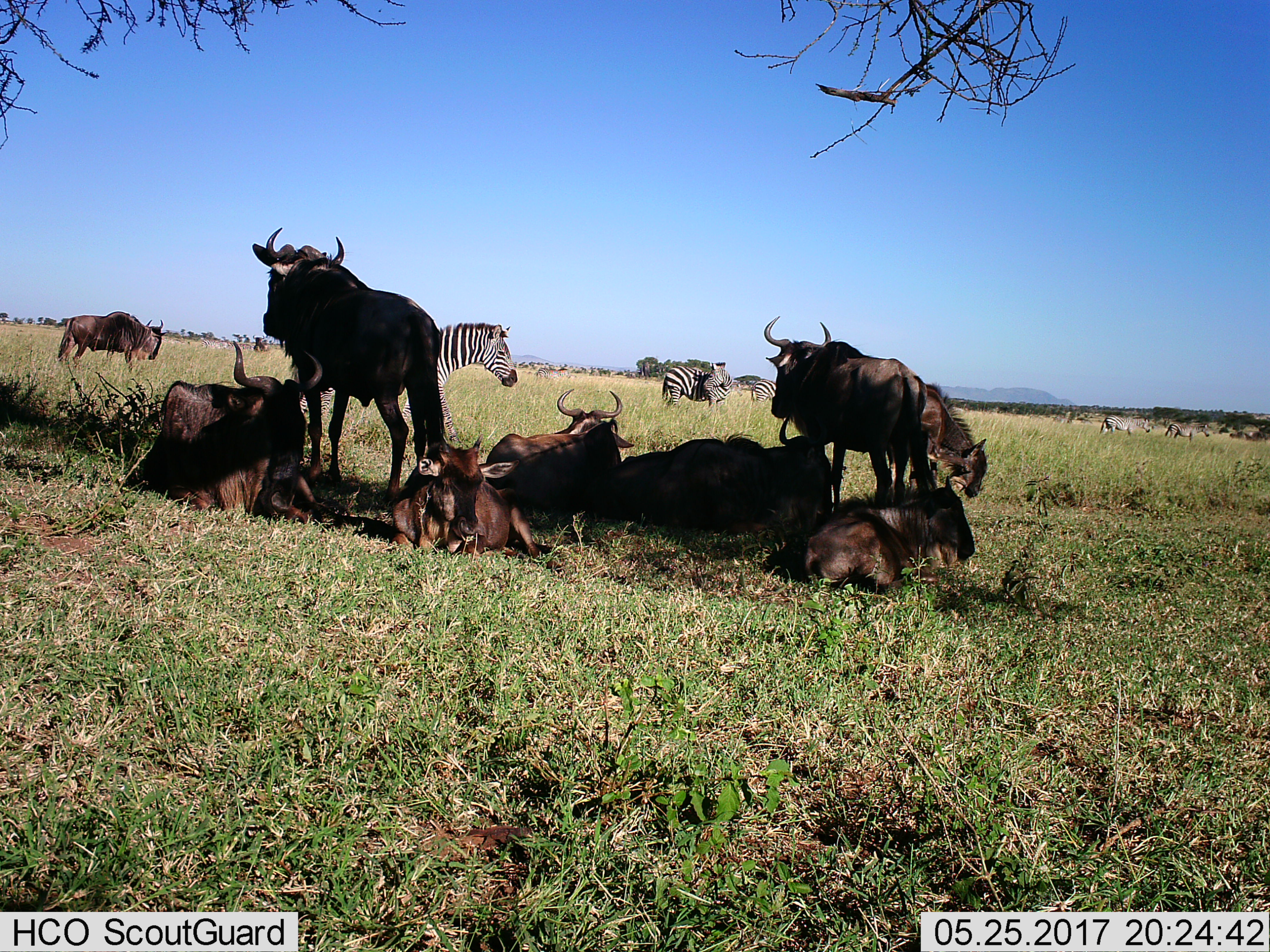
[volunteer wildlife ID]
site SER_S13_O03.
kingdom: Animalia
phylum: Chordata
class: Mammalia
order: Artiodactyla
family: Bovidae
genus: Connochaetes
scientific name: Connochaetes taurinus taurinus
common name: blue wildebeest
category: wildebeestblue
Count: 9.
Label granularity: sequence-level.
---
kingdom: Animalia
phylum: Chordata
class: Mammalia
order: Perissodactyla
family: Equidae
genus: Equus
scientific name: Equus quagga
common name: plains zebra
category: zebraplains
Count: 6.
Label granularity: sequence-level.